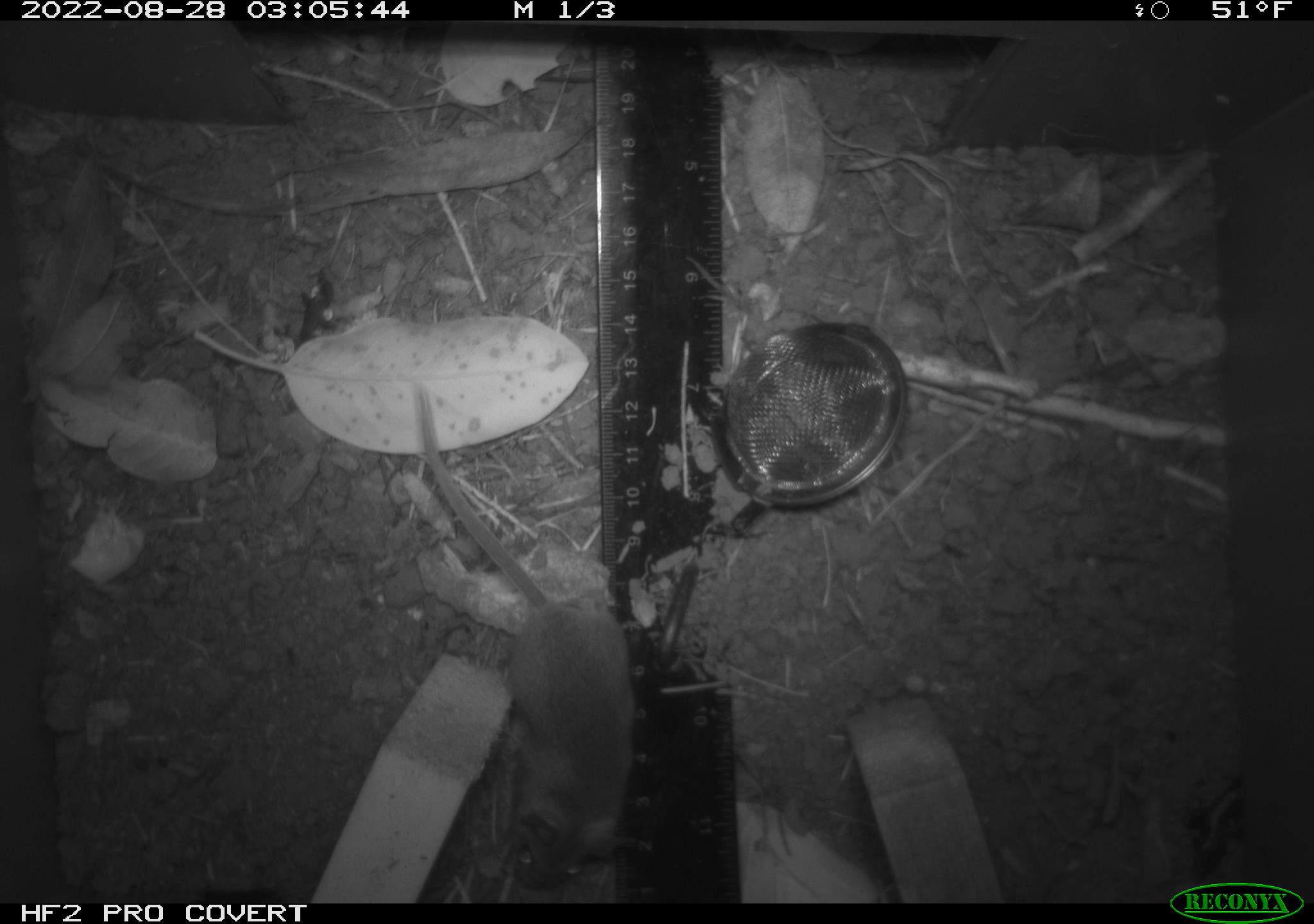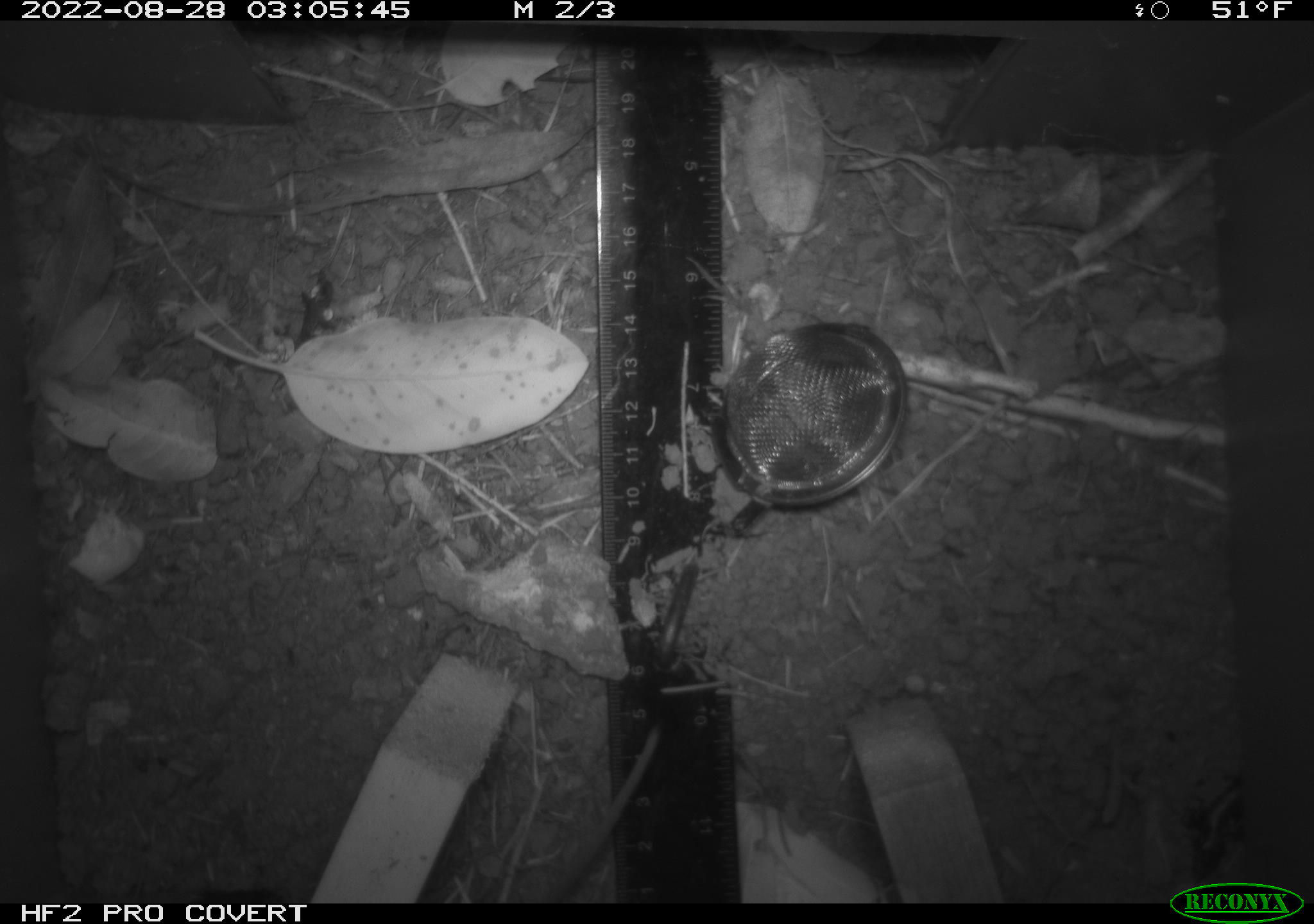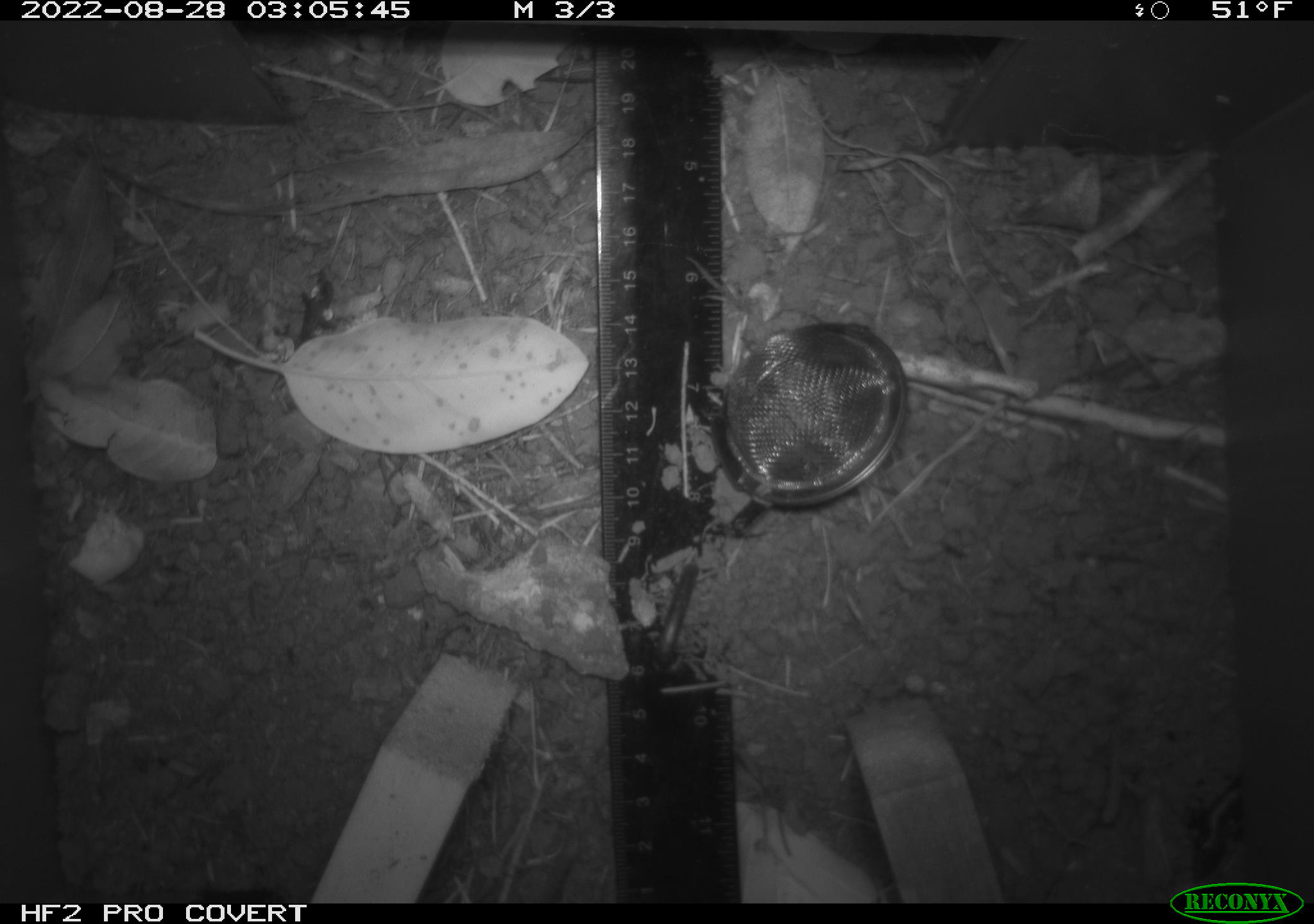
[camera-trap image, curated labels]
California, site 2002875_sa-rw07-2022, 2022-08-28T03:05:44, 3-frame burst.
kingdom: Animalia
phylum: Chordata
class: Mammalia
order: Rodentia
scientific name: Rodentia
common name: mouse species